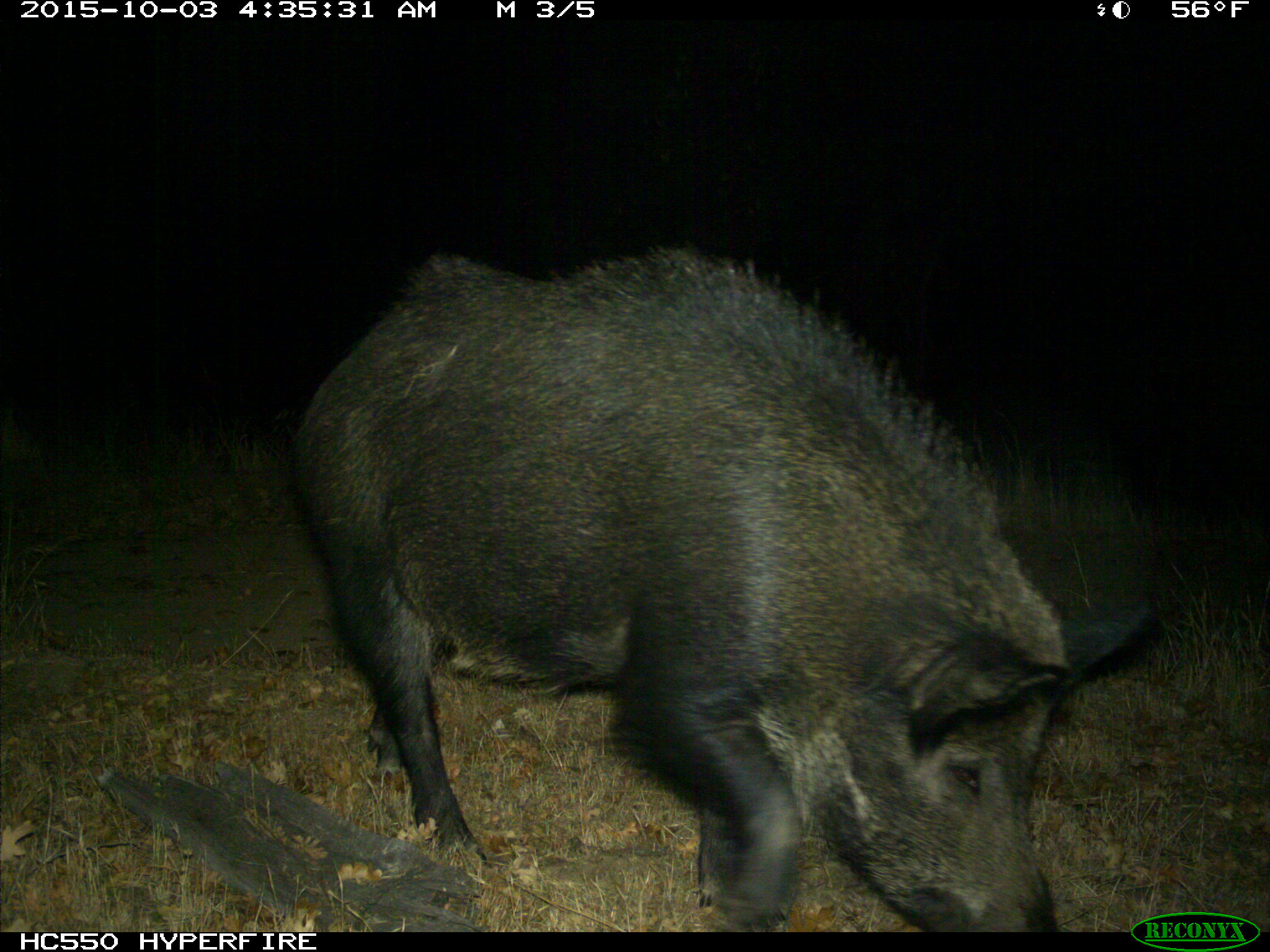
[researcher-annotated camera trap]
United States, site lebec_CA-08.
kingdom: Animalia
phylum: Chordata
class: Mammalia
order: Artiodactyla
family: Suidae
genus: Sus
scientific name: Sus scrofa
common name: wild boar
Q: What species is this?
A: Sus scrofa (wild boar).